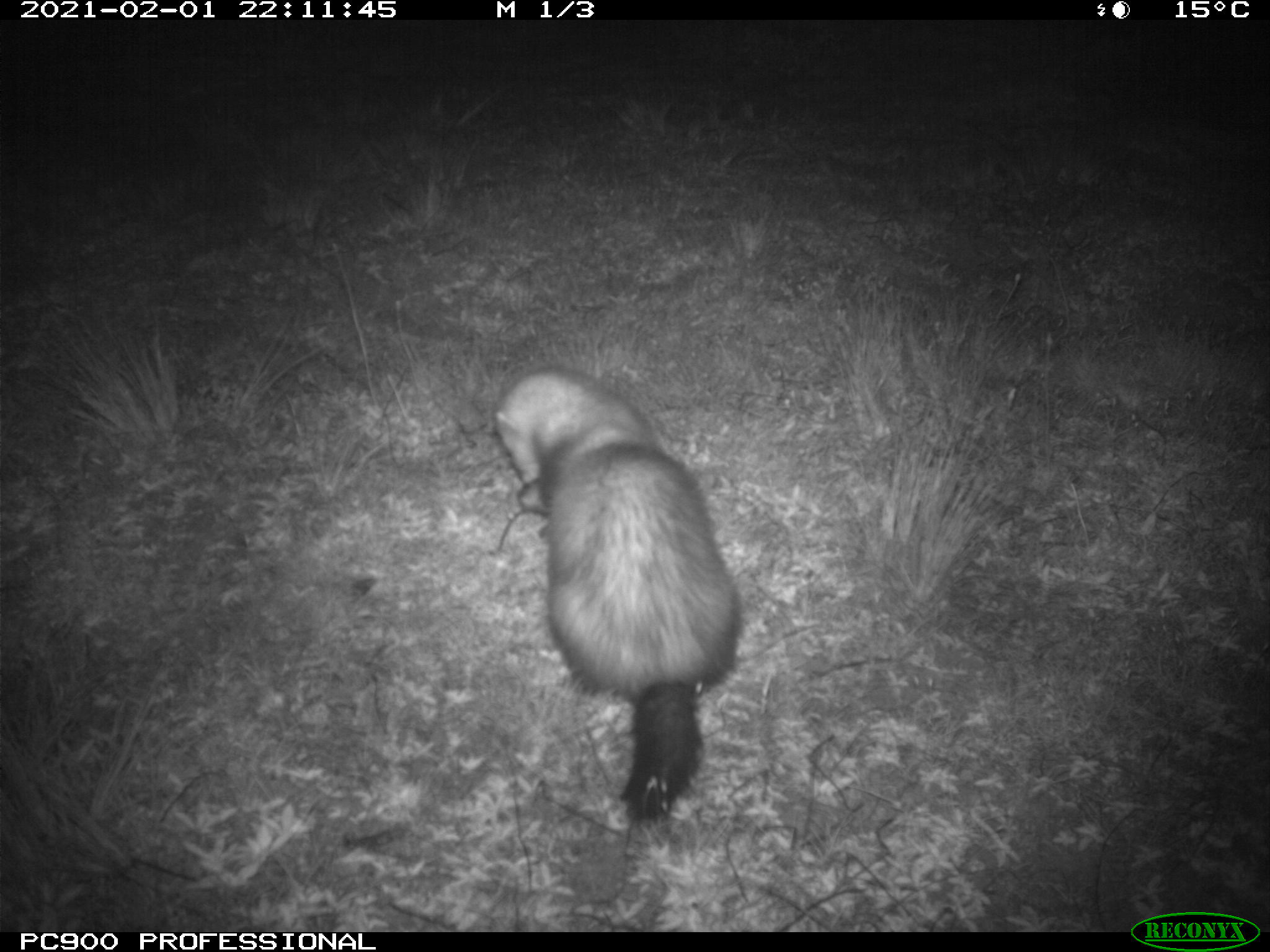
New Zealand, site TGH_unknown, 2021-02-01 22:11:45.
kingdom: Animalia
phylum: Chordata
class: Mammalia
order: Carnivora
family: Mustelidae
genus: Mustela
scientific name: Mustela furo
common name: ferret